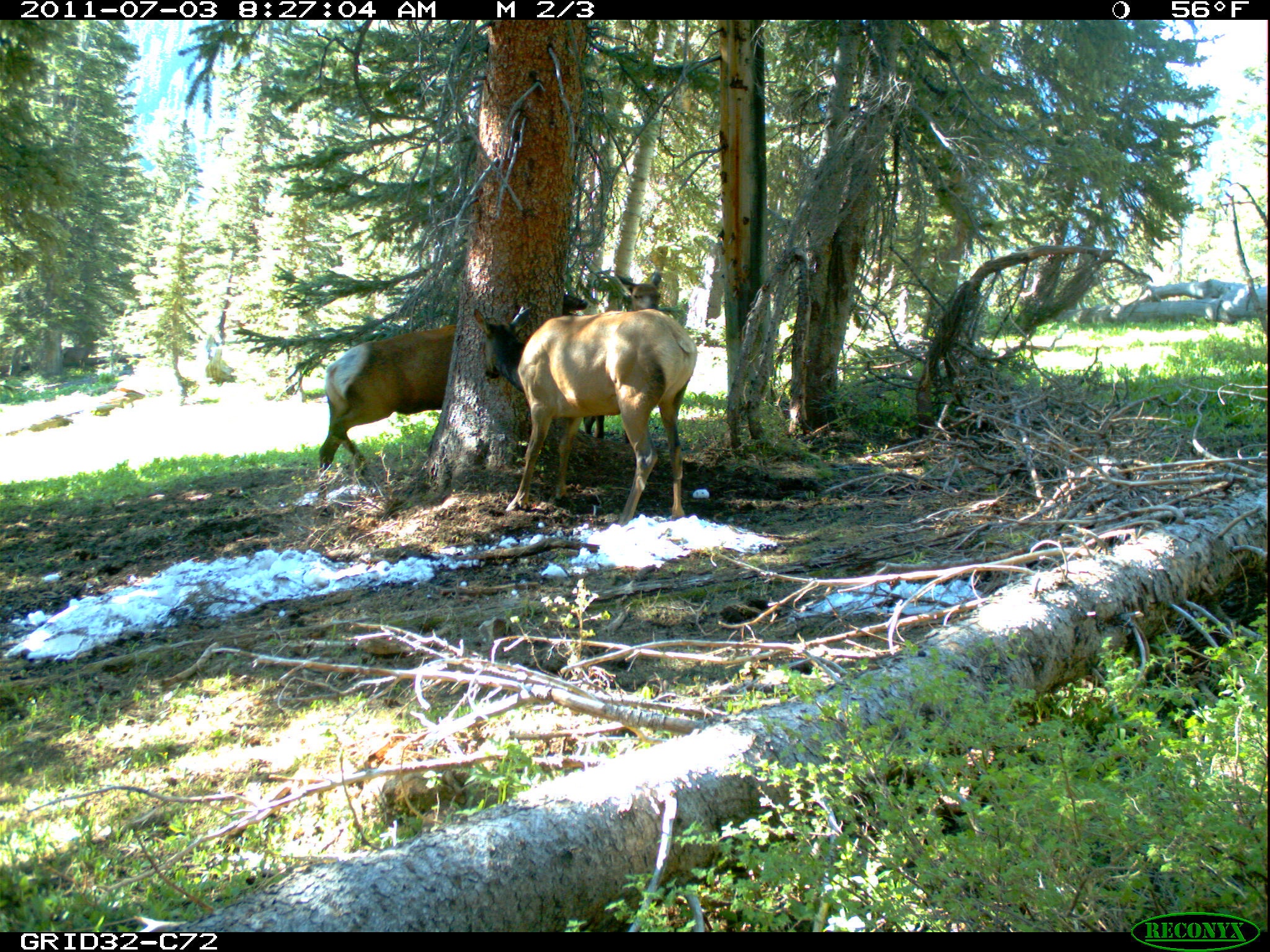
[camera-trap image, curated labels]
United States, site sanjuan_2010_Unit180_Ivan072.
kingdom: Animalia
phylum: Chordata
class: Mammalia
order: Artiodactyla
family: Cervidae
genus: Cervus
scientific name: Cervus elaphus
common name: red deer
Cervus elaphus (red deer).